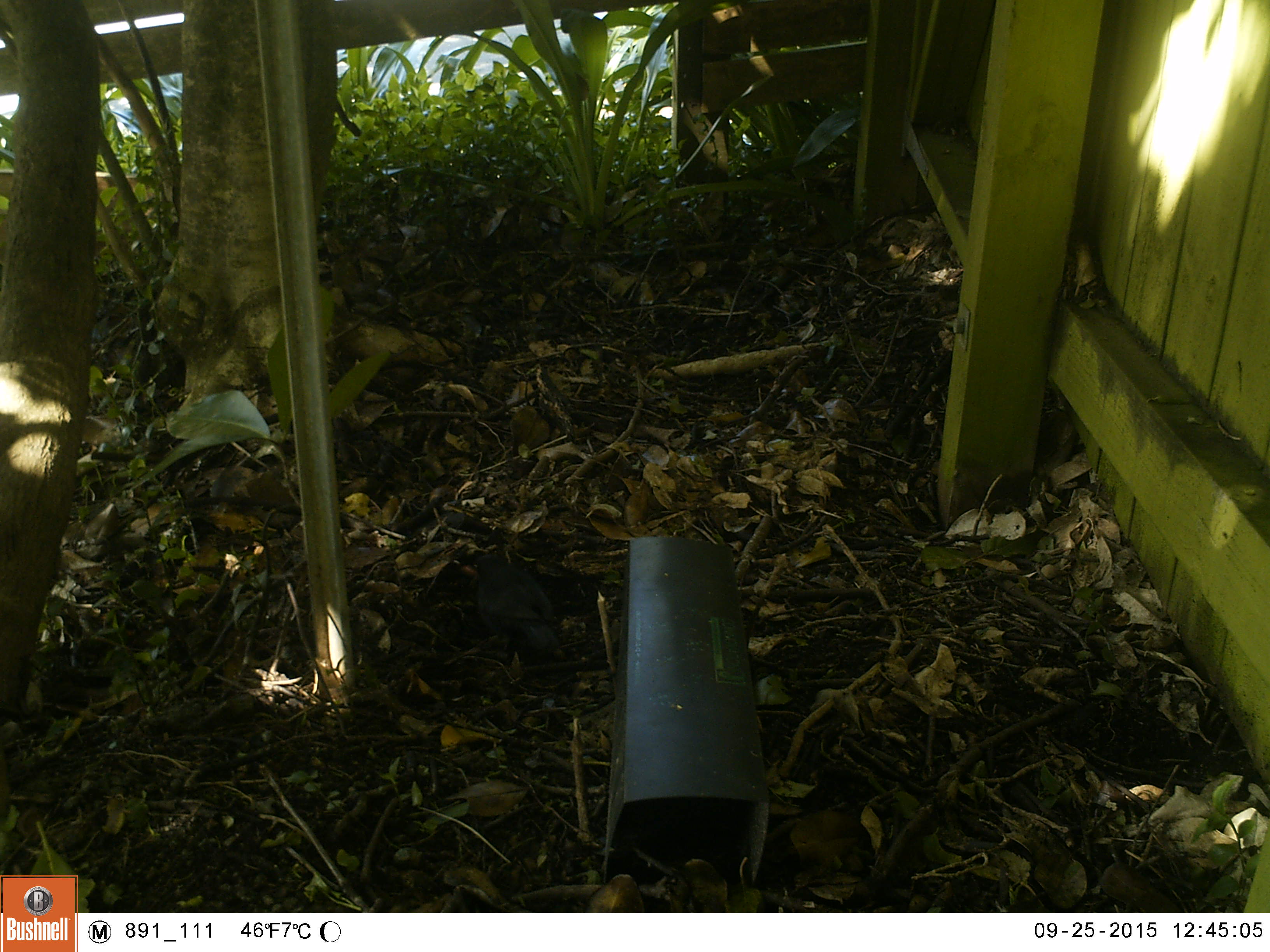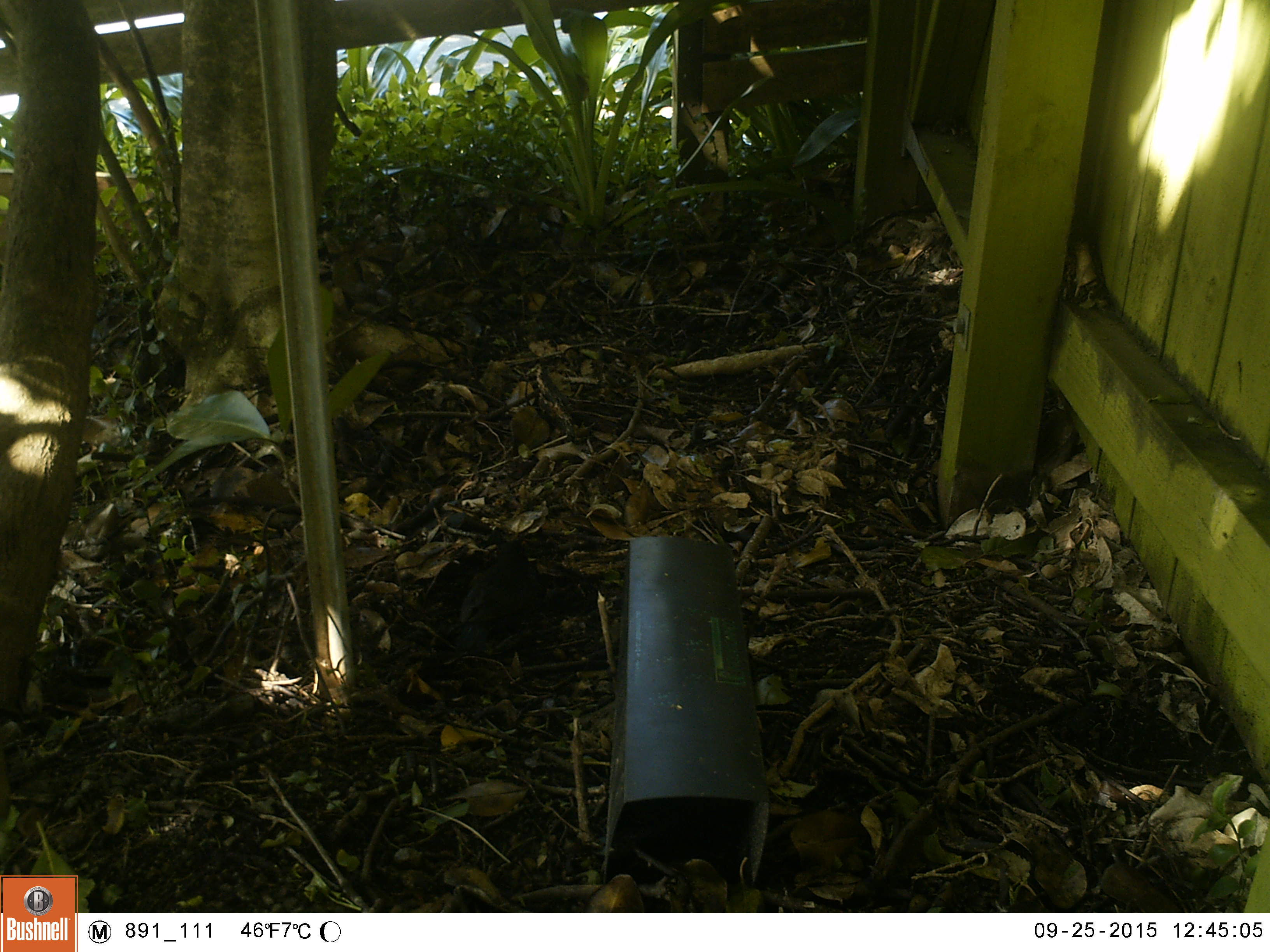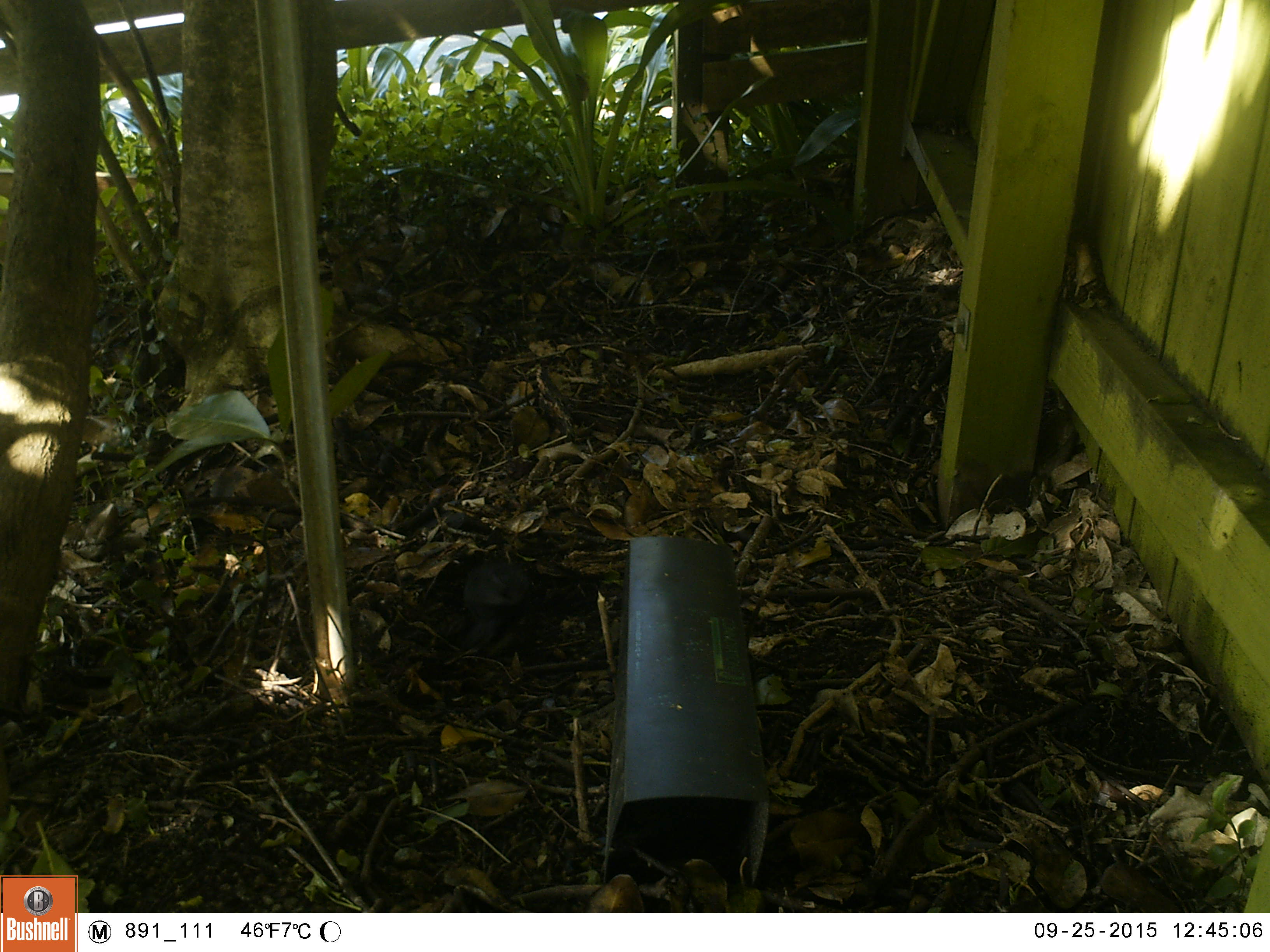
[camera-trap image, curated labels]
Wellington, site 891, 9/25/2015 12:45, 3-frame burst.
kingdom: Animalia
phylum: Chordata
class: Aves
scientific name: Aves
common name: bird